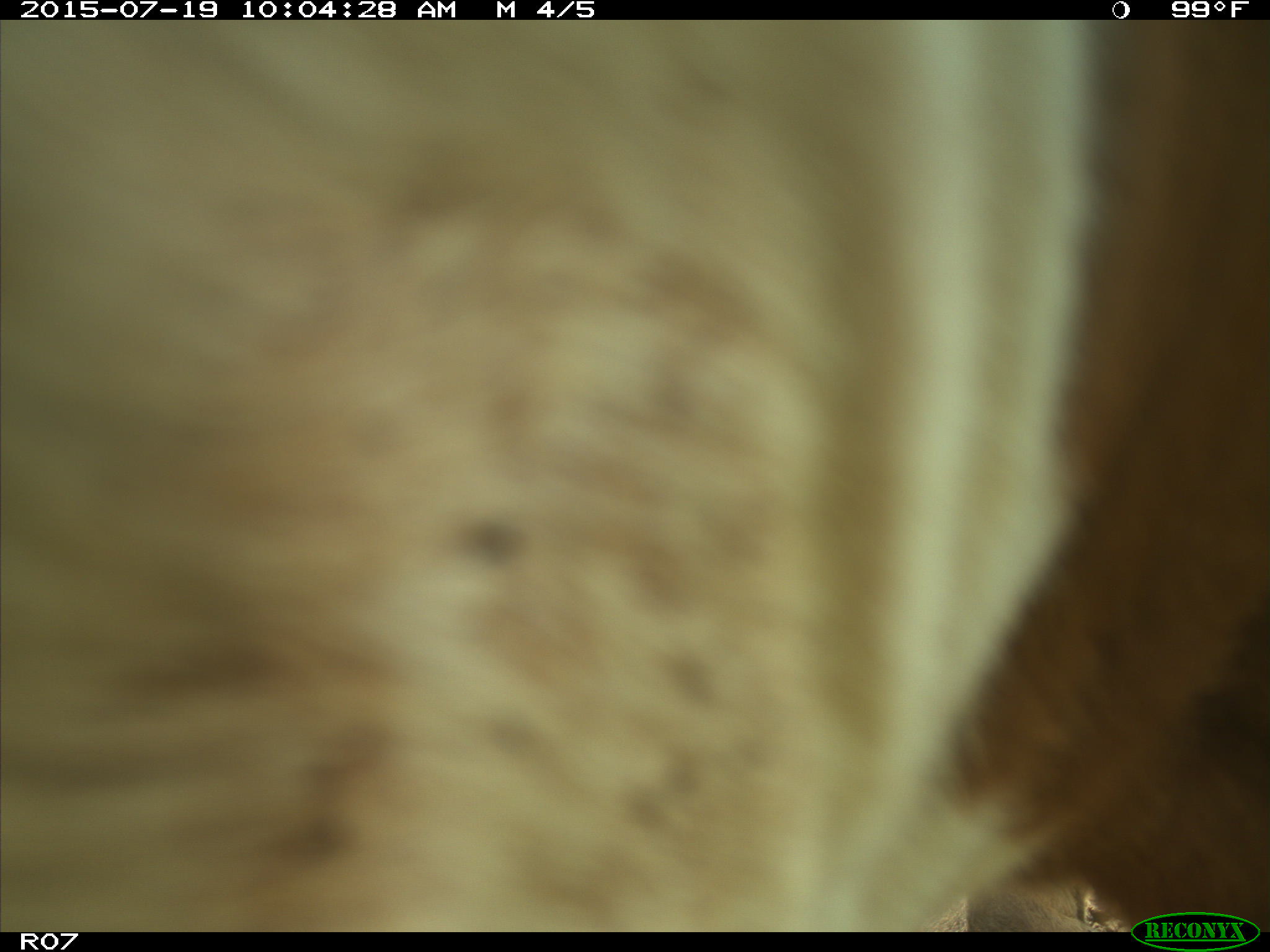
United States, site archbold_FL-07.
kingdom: Animalia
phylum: Chordata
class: Mammalia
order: Artiodactyla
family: Bovidae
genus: Bos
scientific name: Bos taurus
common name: domestic cow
Bos taurus (domestic cow).